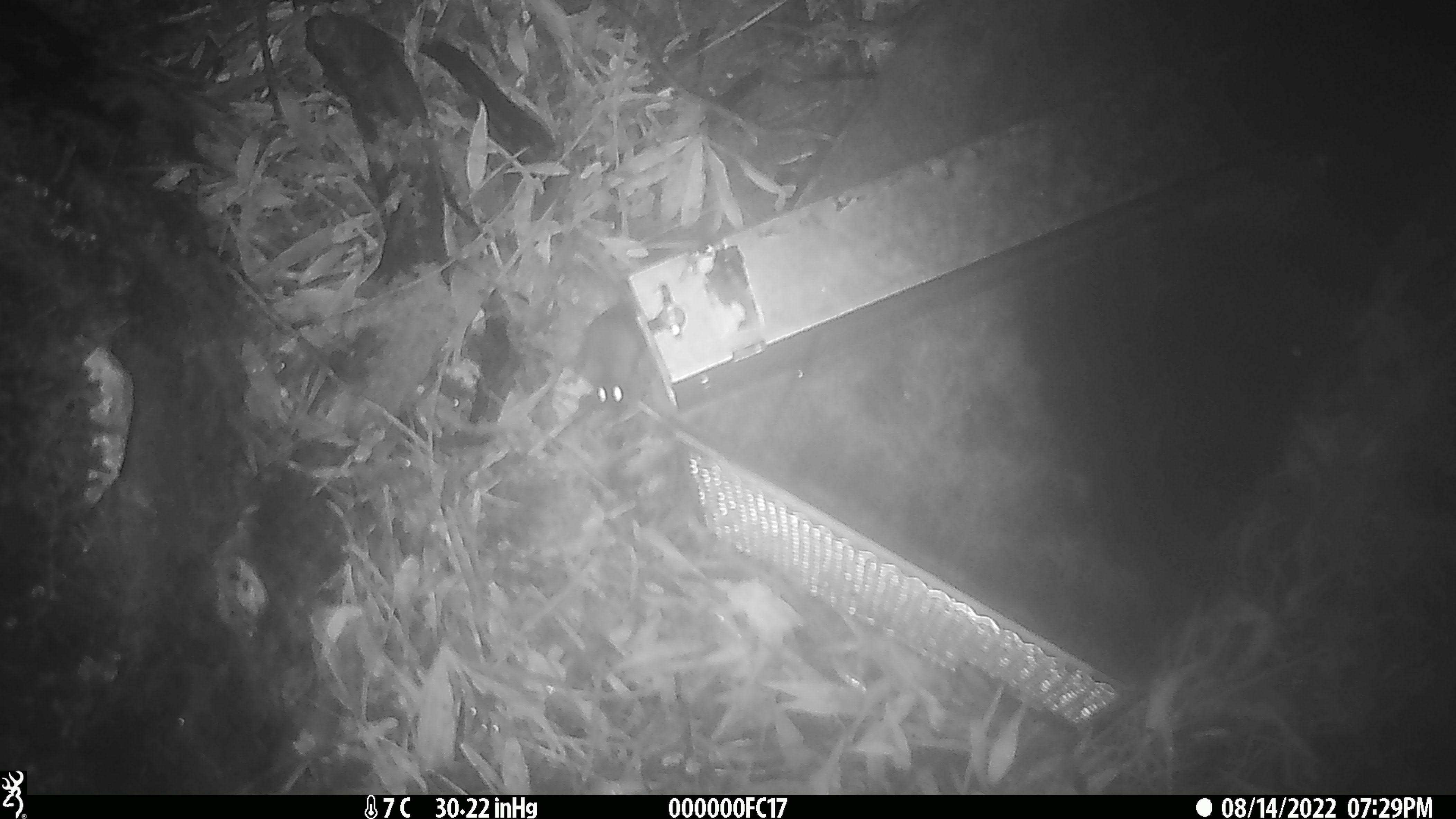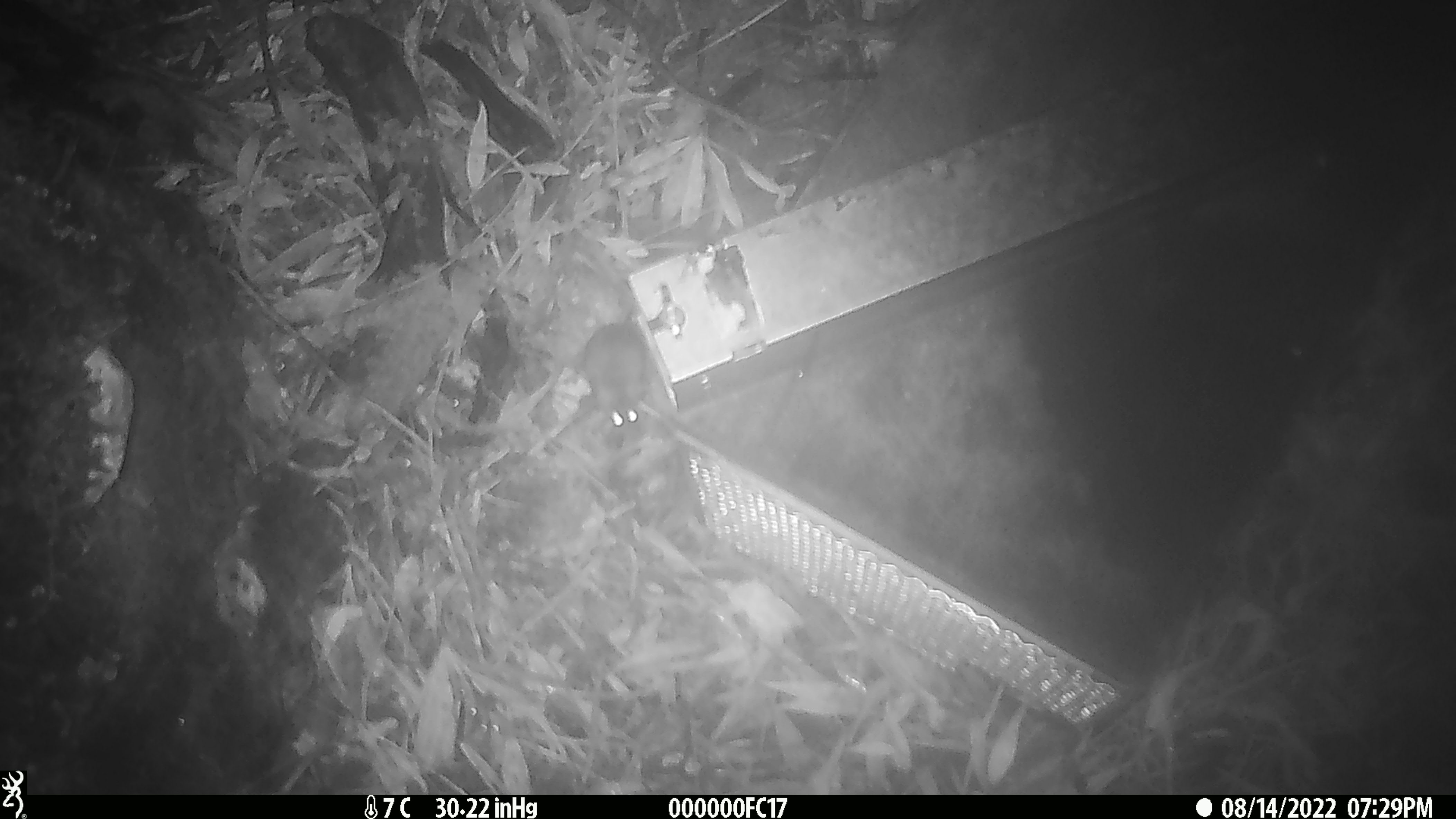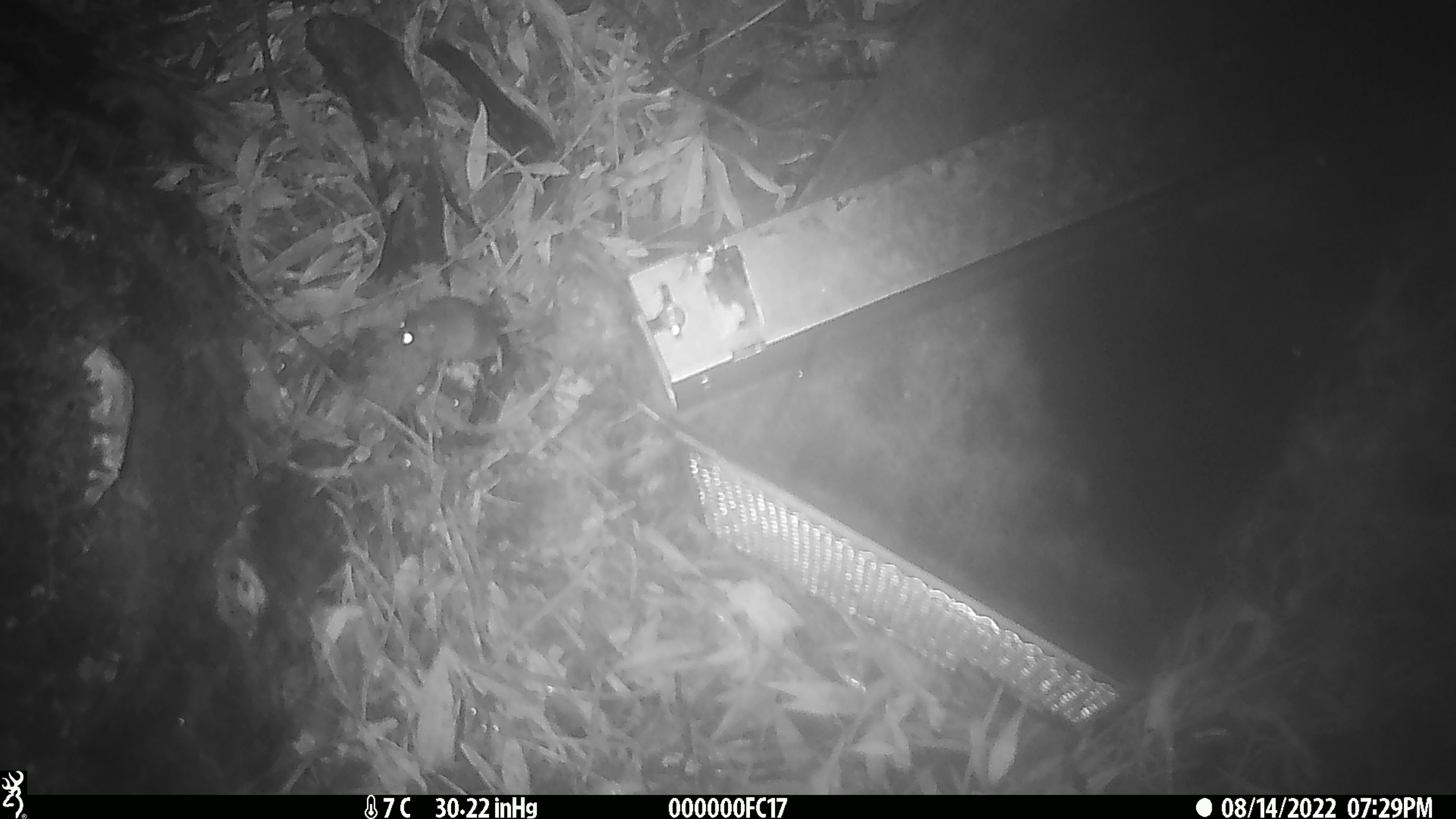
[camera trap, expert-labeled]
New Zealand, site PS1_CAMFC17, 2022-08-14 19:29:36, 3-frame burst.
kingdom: Animalia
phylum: Chordata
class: Mammalia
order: Rodentia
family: Muridae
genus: Mus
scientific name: Mus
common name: mouse